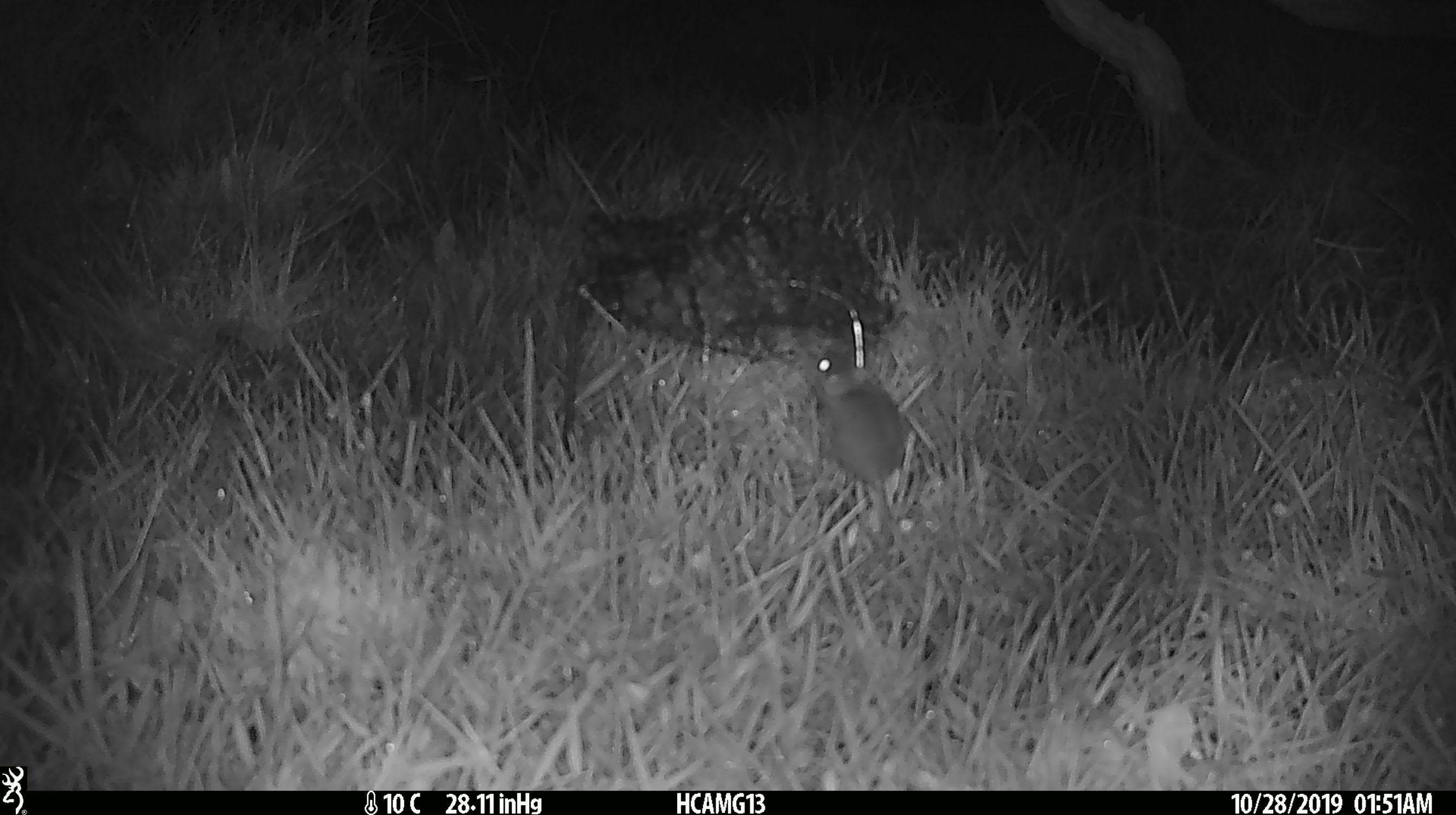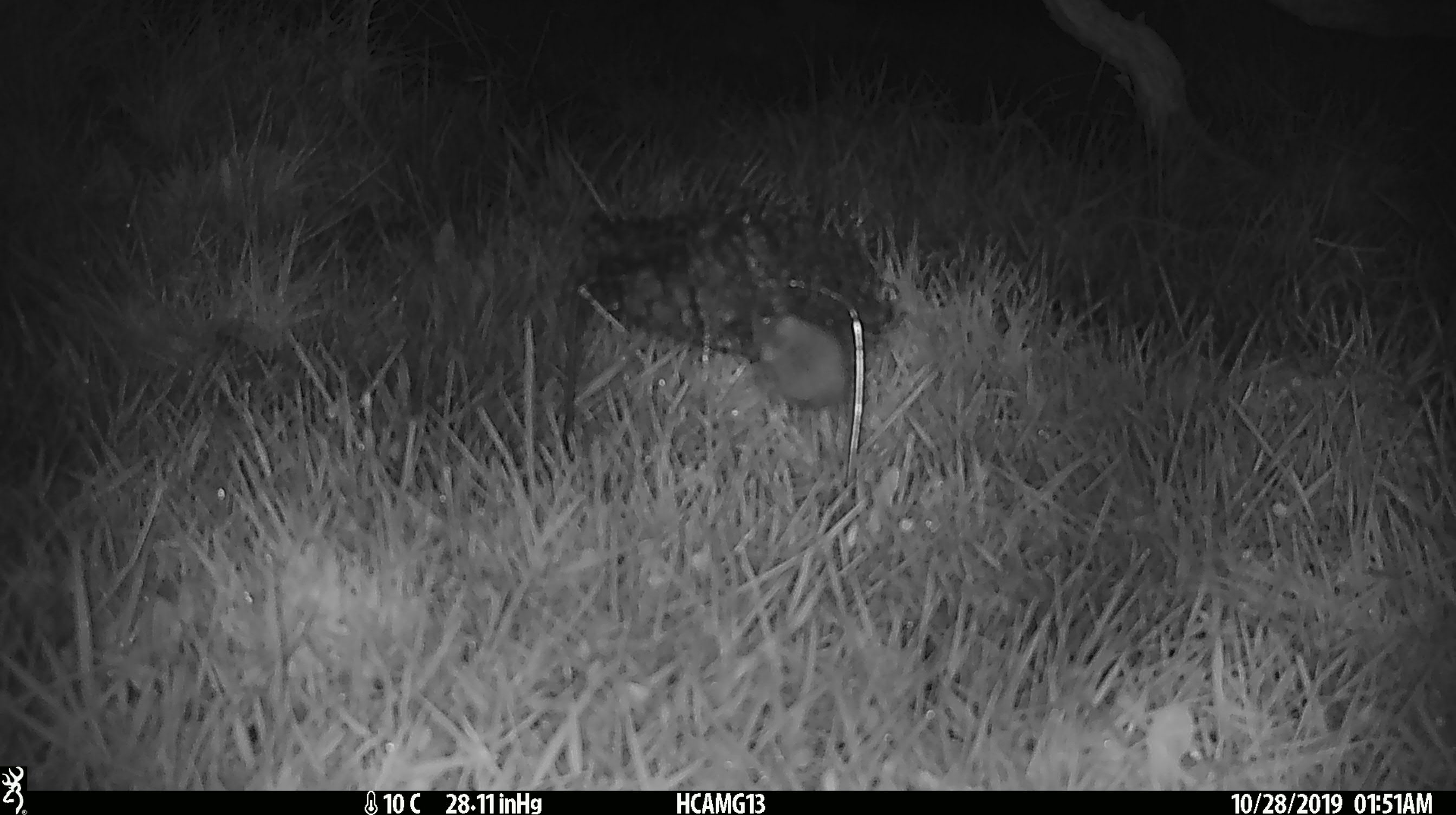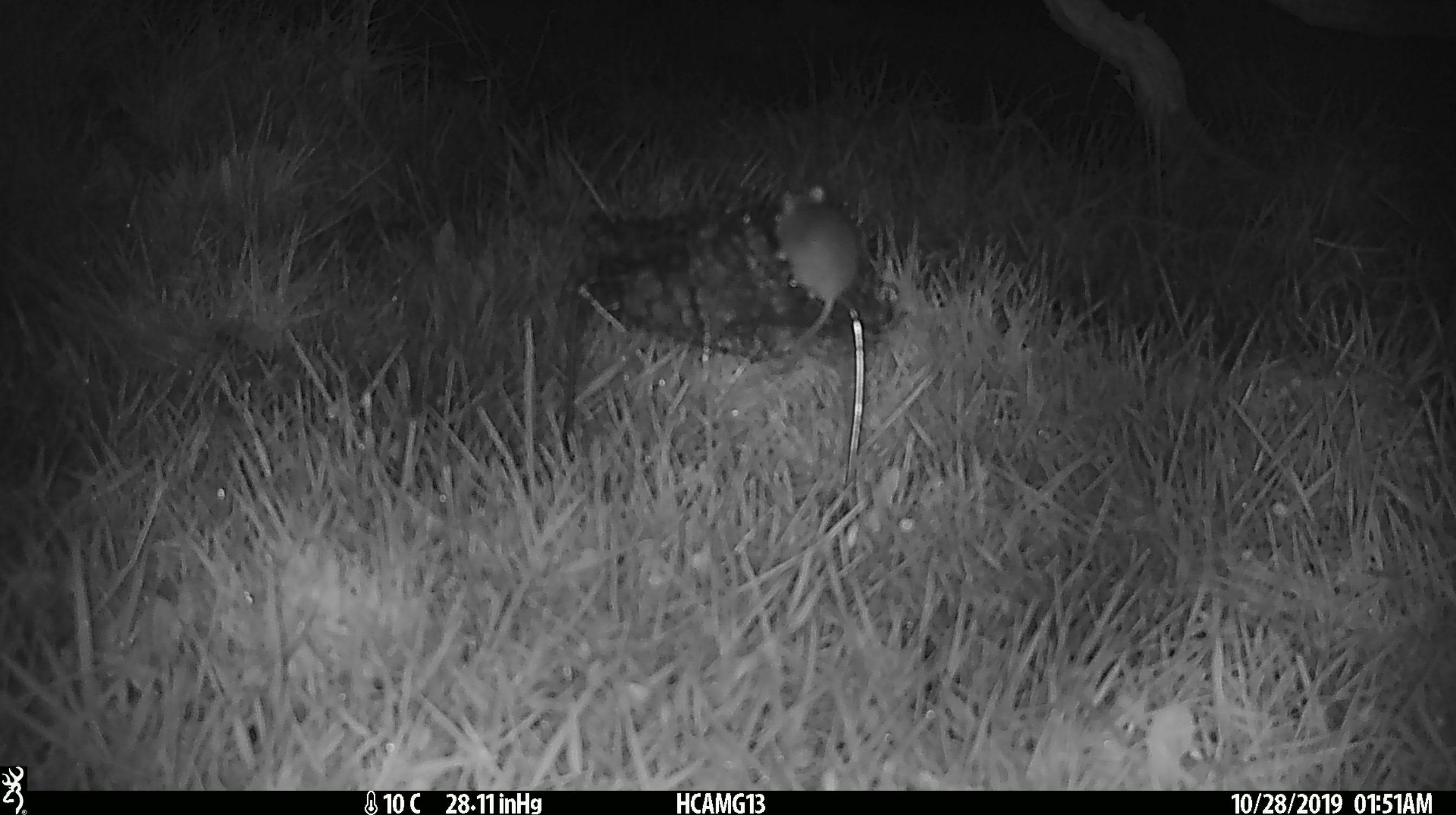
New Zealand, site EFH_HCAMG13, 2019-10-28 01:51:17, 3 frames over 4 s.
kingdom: Animalia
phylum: Chordata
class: Mammalia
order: Rodentia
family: Muridae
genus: Mus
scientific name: Mus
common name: mouse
Mouse (Mus).